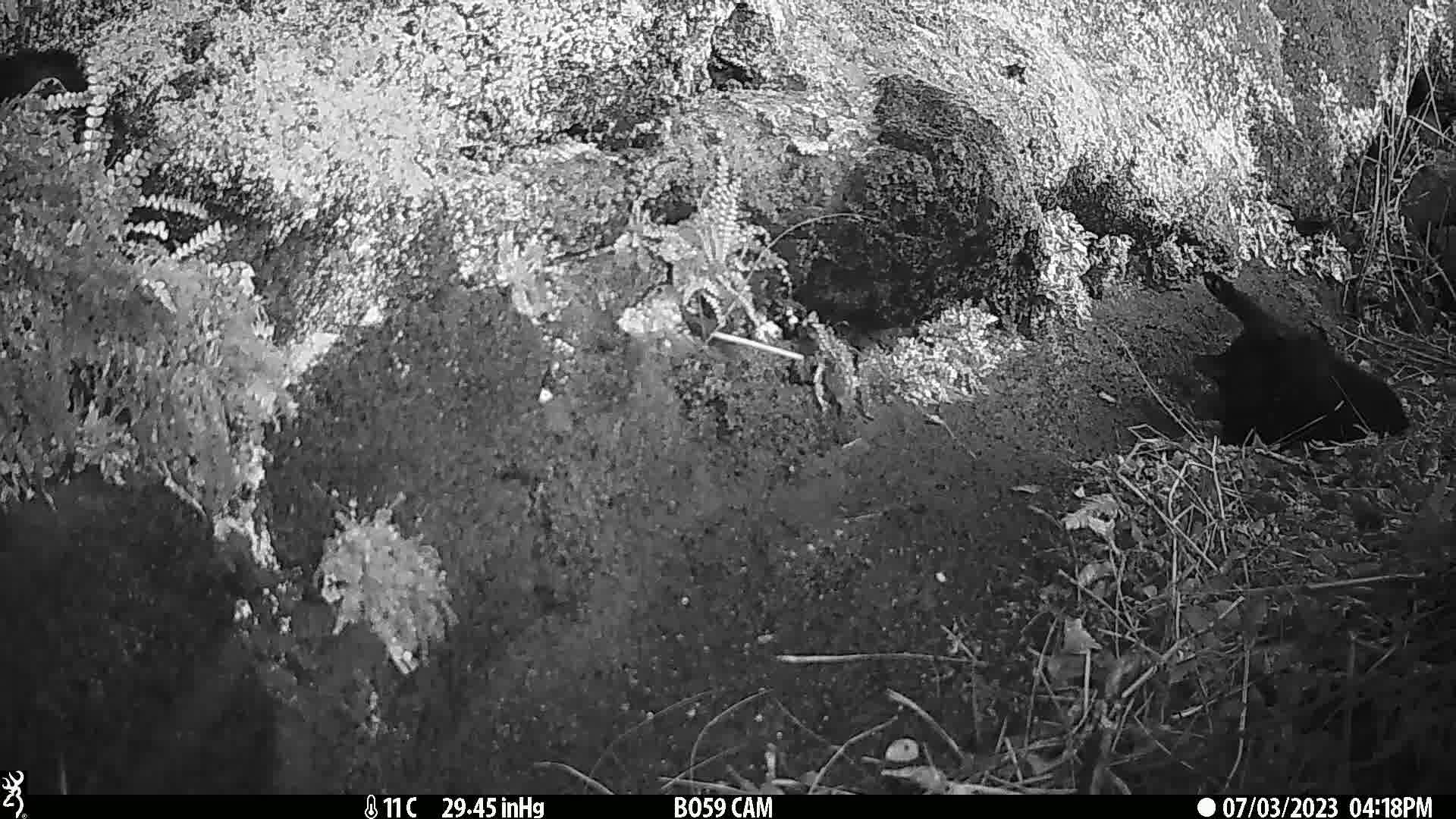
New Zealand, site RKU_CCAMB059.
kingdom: Animalia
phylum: Chordata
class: Mammalia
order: Carnivora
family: Felidae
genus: Felis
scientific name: Felis catus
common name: domestic cat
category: cat